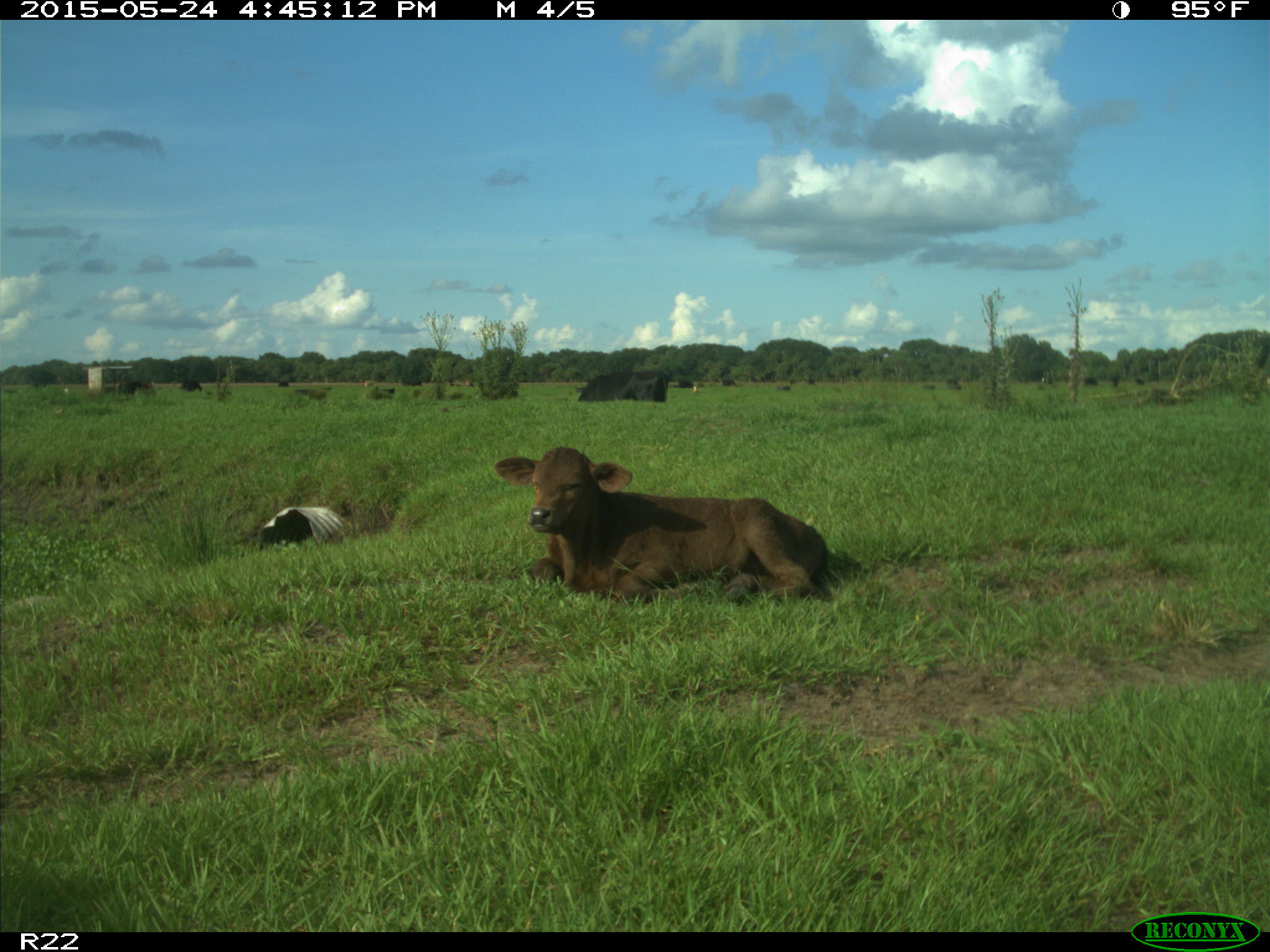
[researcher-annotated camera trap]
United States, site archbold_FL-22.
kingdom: Animalia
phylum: Chordata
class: Mammalia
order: Artiodactyla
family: Bovidae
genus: Bos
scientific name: Bos taurus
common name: domestic cow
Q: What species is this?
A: Bos taurus (domestic cow).